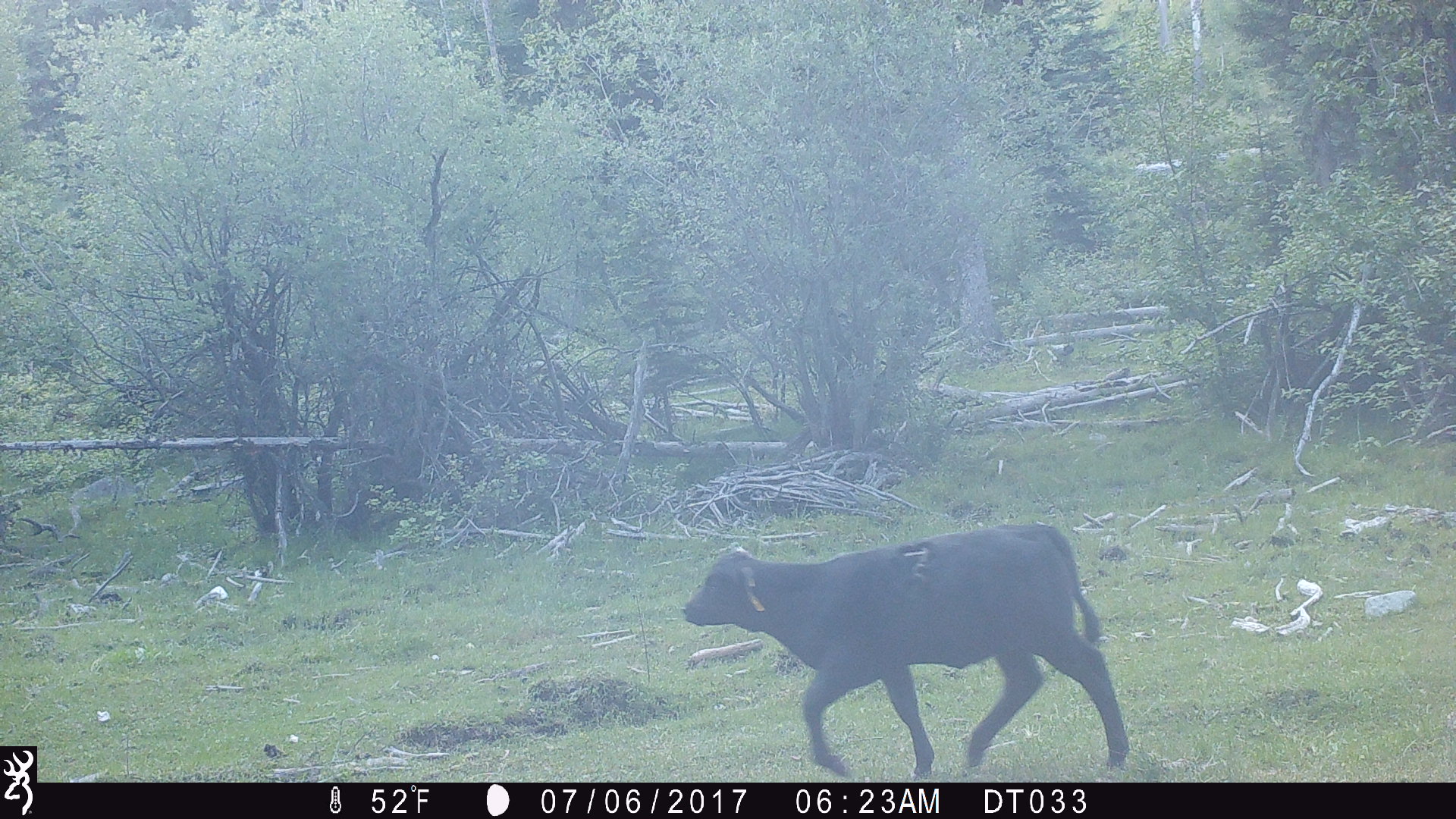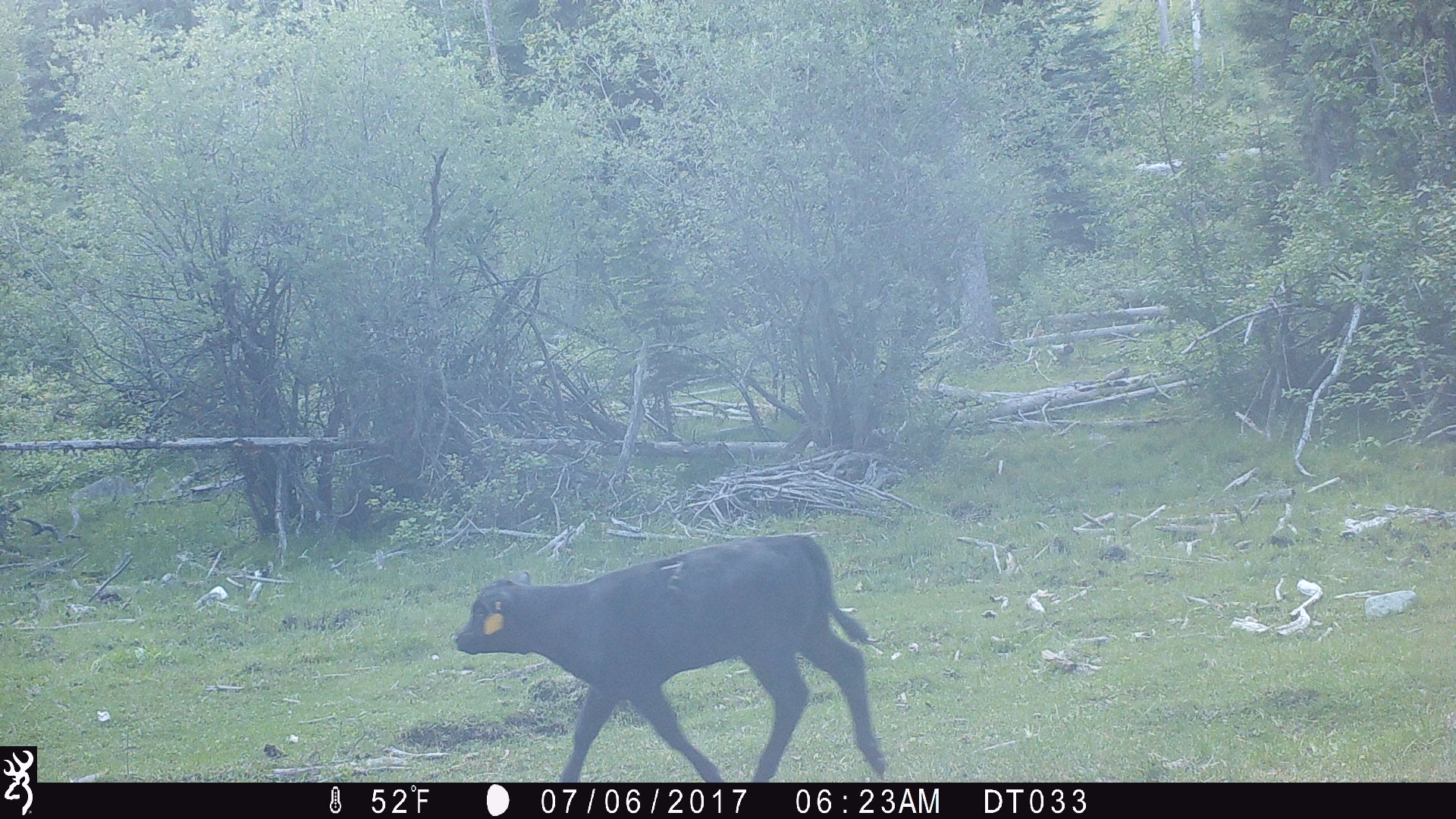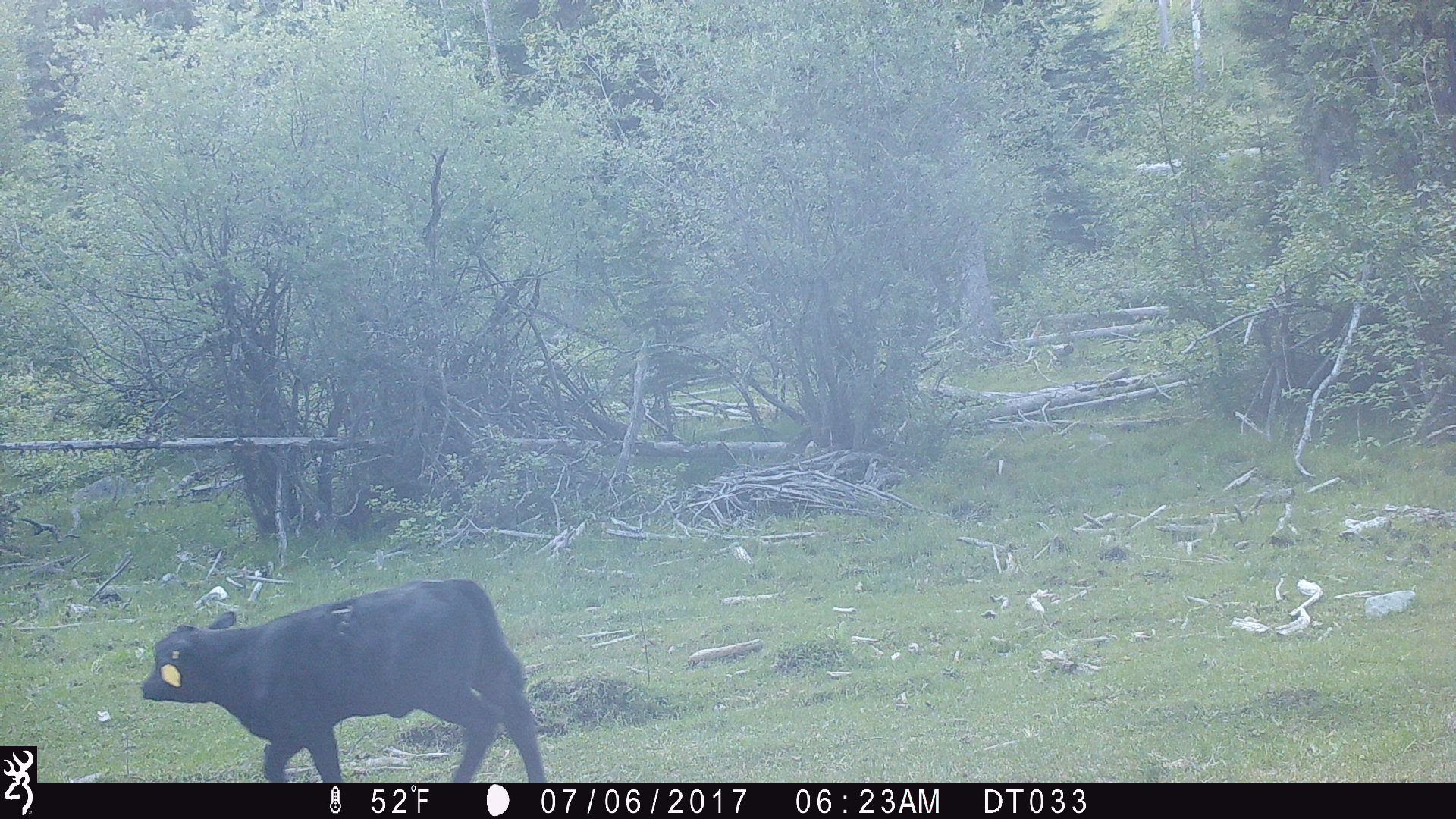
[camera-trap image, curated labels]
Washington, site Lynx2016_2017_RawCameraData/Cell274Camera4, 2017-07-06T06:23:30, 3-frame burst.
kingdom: Animalia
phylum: Chordata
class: Mammalia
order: Artiodactyla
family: Bovidae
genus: Bos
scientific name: Bos taurus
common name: domestic cattle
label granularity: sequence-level